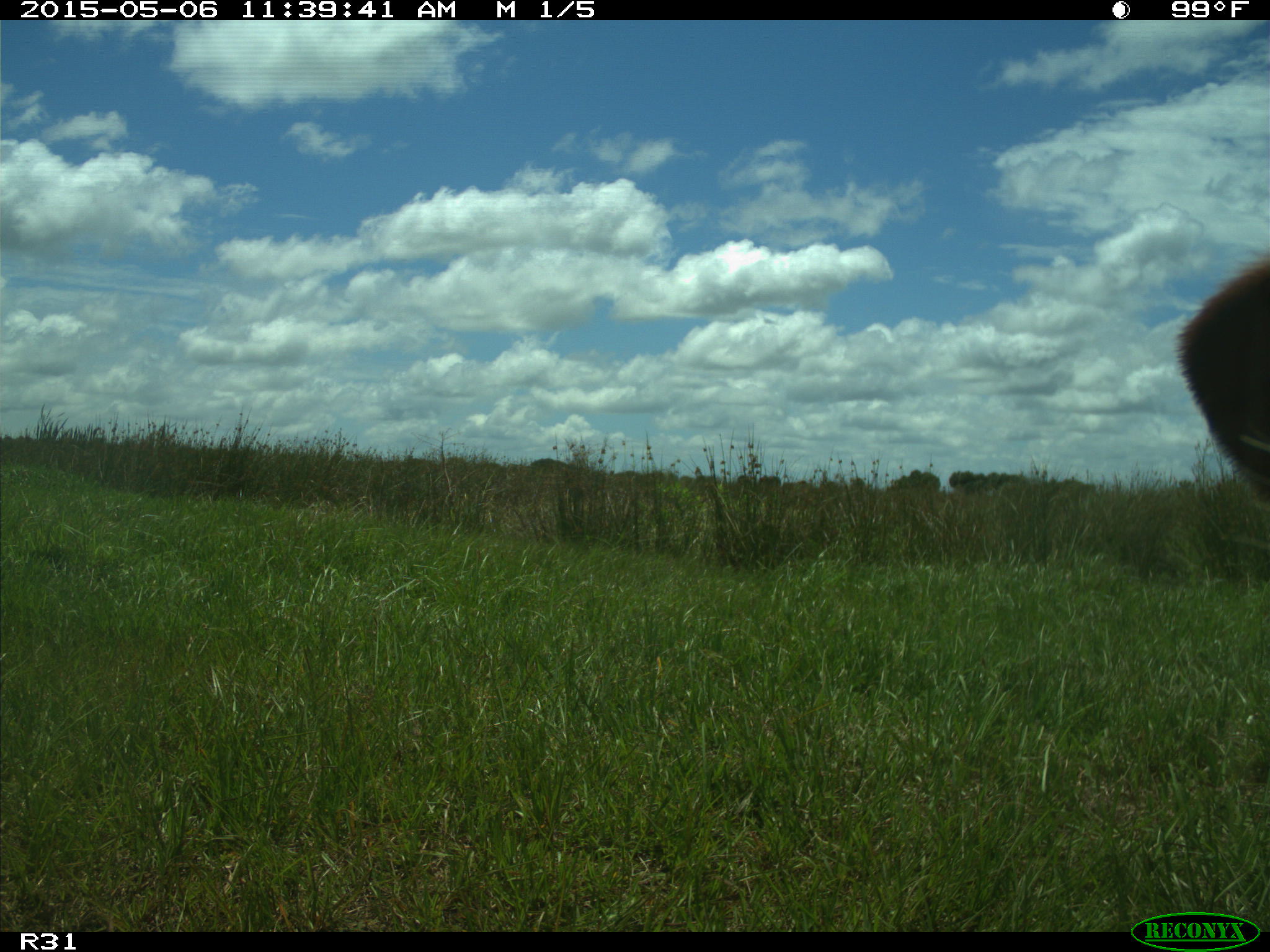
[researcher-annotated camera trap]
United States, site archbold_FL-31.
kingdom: Animalia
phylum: Chordata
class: Mammalia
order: Artiodactyla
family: Bovidae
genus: Bos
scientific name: Bos taurus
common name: domestic cow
Bos taurus (domestic cow).